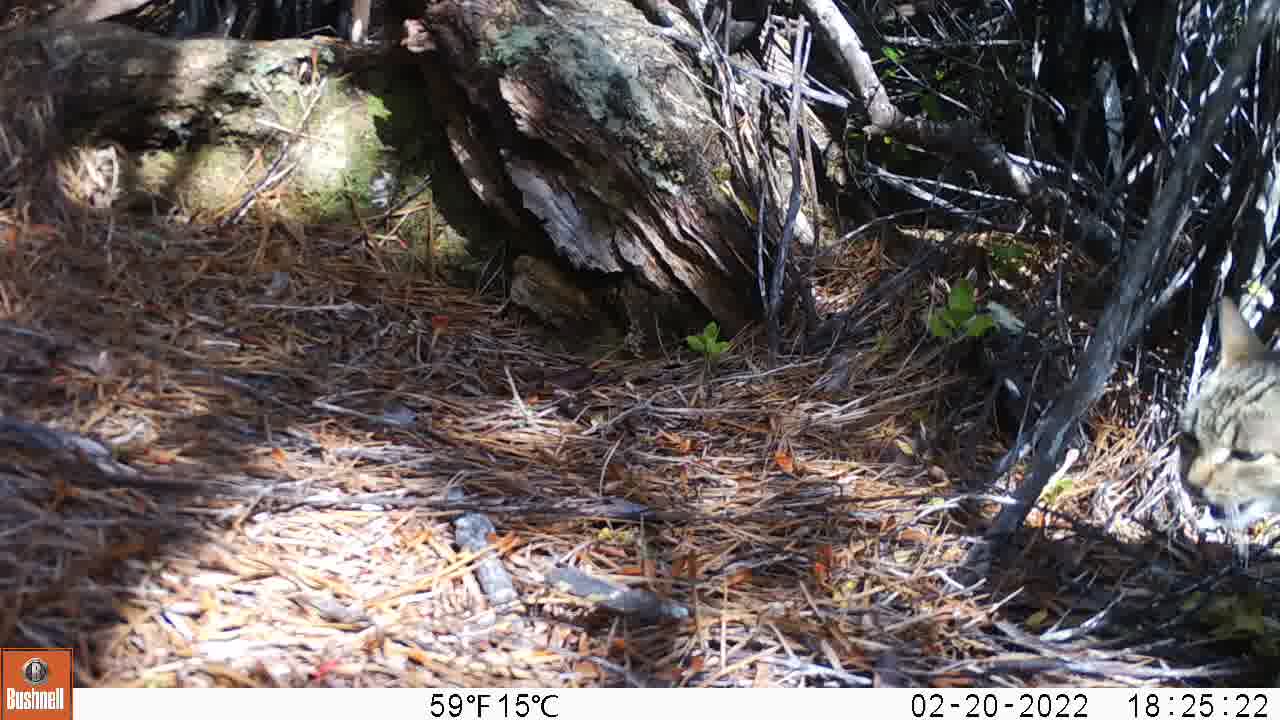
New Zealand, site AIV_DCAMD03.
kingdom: Animalia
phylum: Chordata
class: Mammalia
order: Carnivora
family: Felidae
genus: Felis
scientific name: Felis catus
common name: domestic cat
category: cat